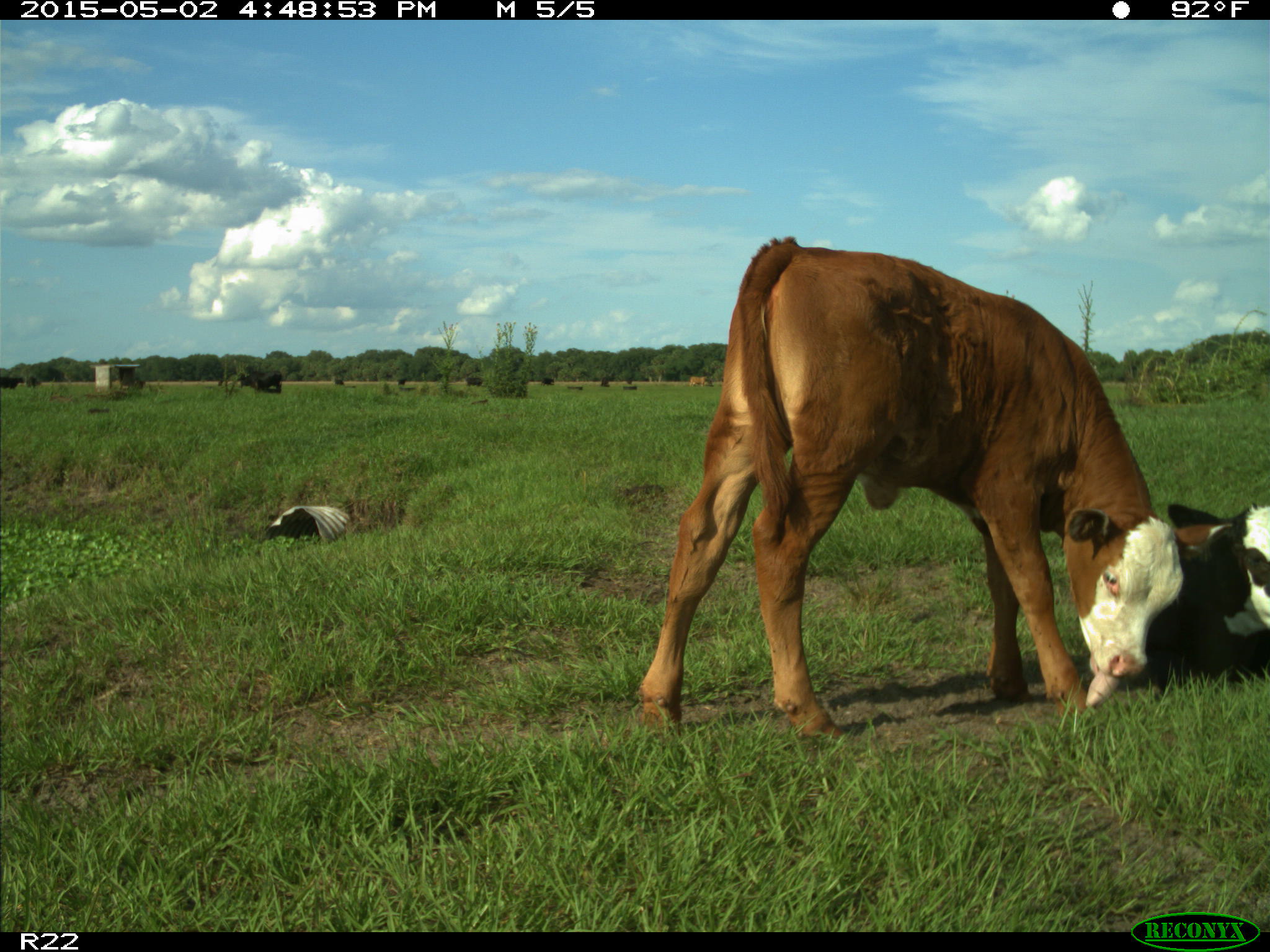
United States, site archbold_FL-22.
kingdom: Animalia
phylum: Chordata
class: Mammalia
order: Artiodactyla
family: Bovidae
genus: Bos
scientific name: Bos taurus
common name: domestic cow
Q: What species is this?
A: Bos taurus (domestic cow).